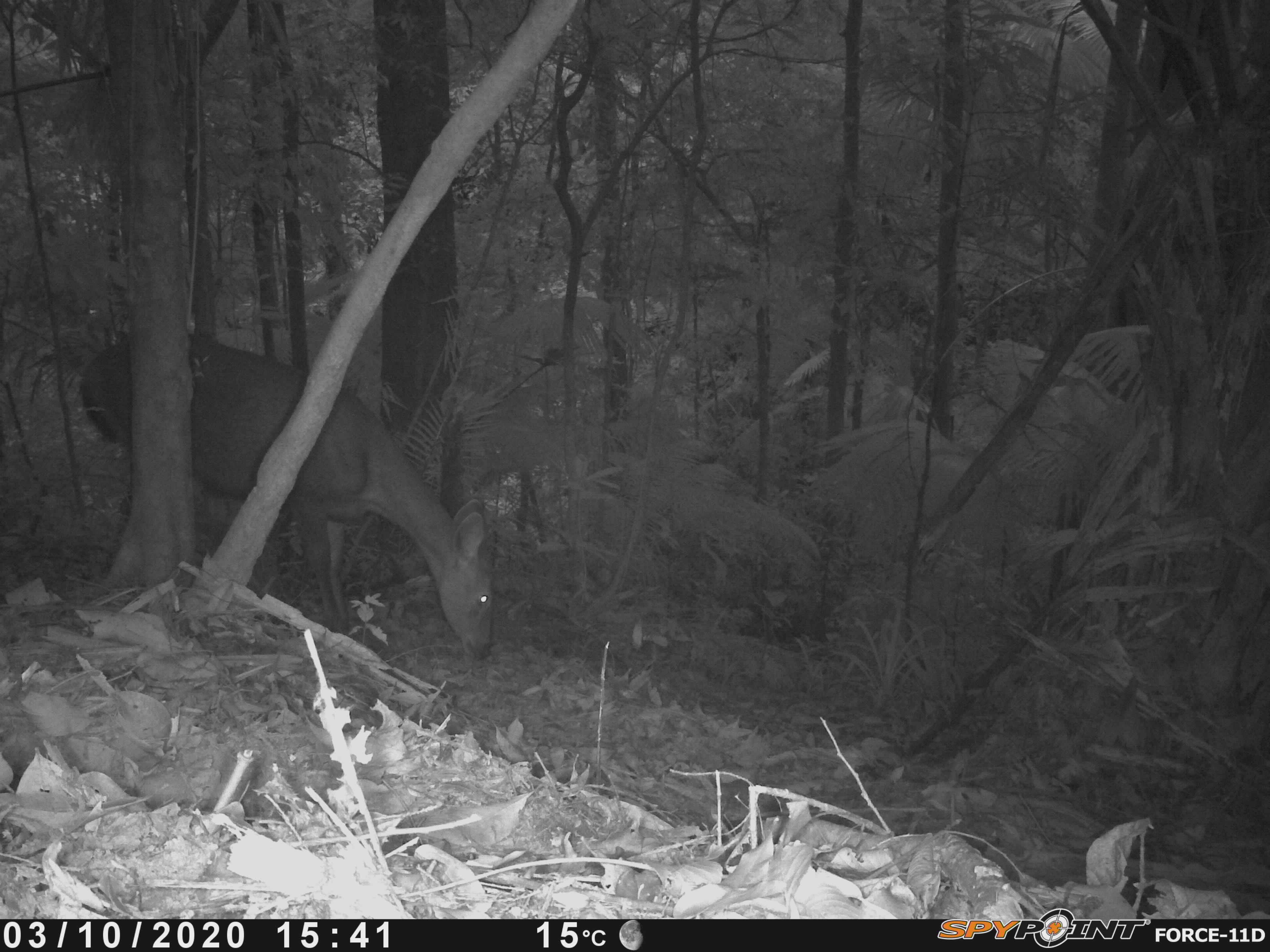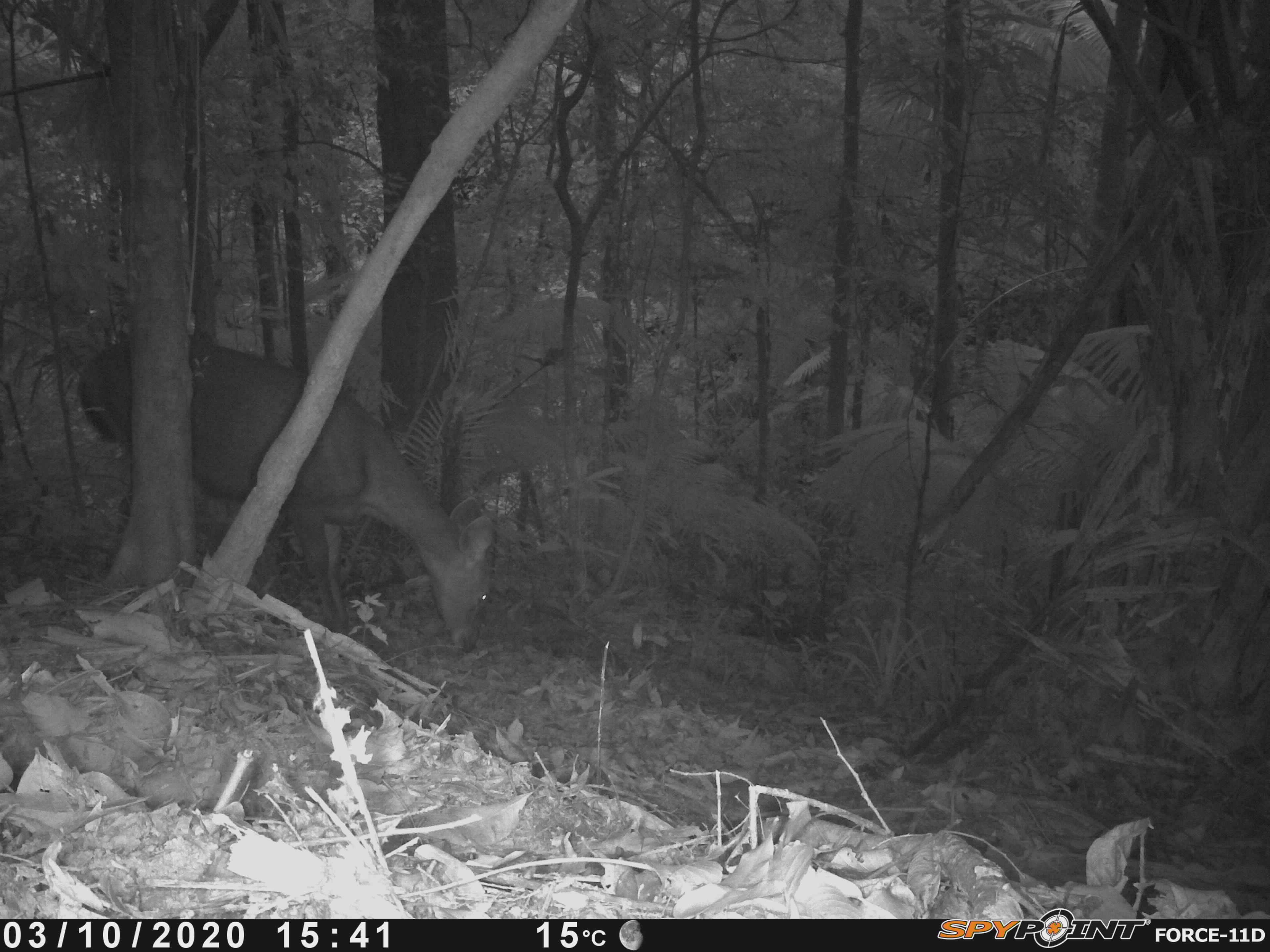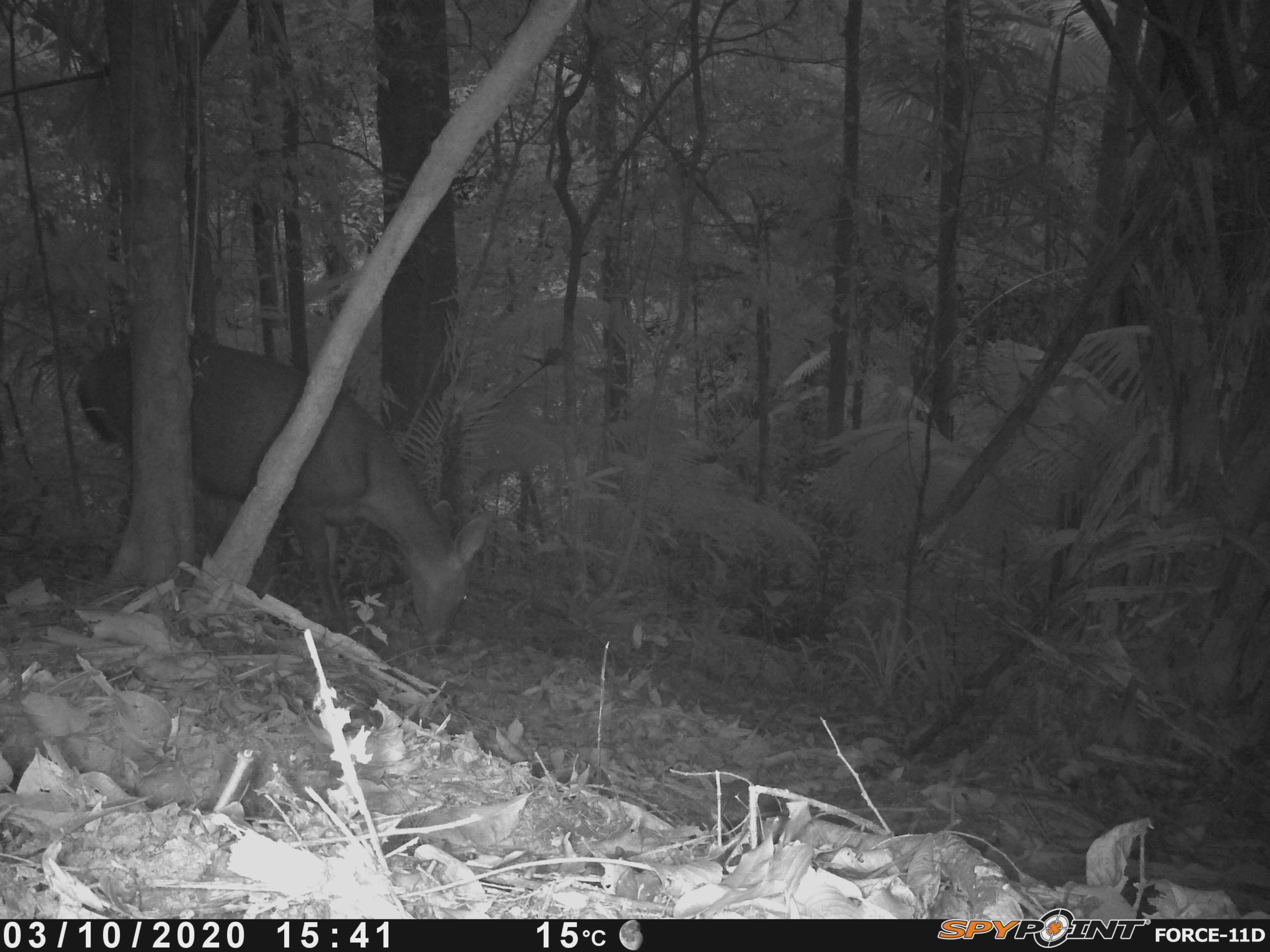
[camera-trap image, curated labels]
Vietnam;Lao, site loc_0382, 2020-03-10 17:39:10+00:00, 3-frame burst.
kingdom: Animalia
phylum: Chordata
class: Mammalia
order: Artiodactyla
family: Cervidae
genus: Rusa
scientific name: Rusa unicolor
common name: sambar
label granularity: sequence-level